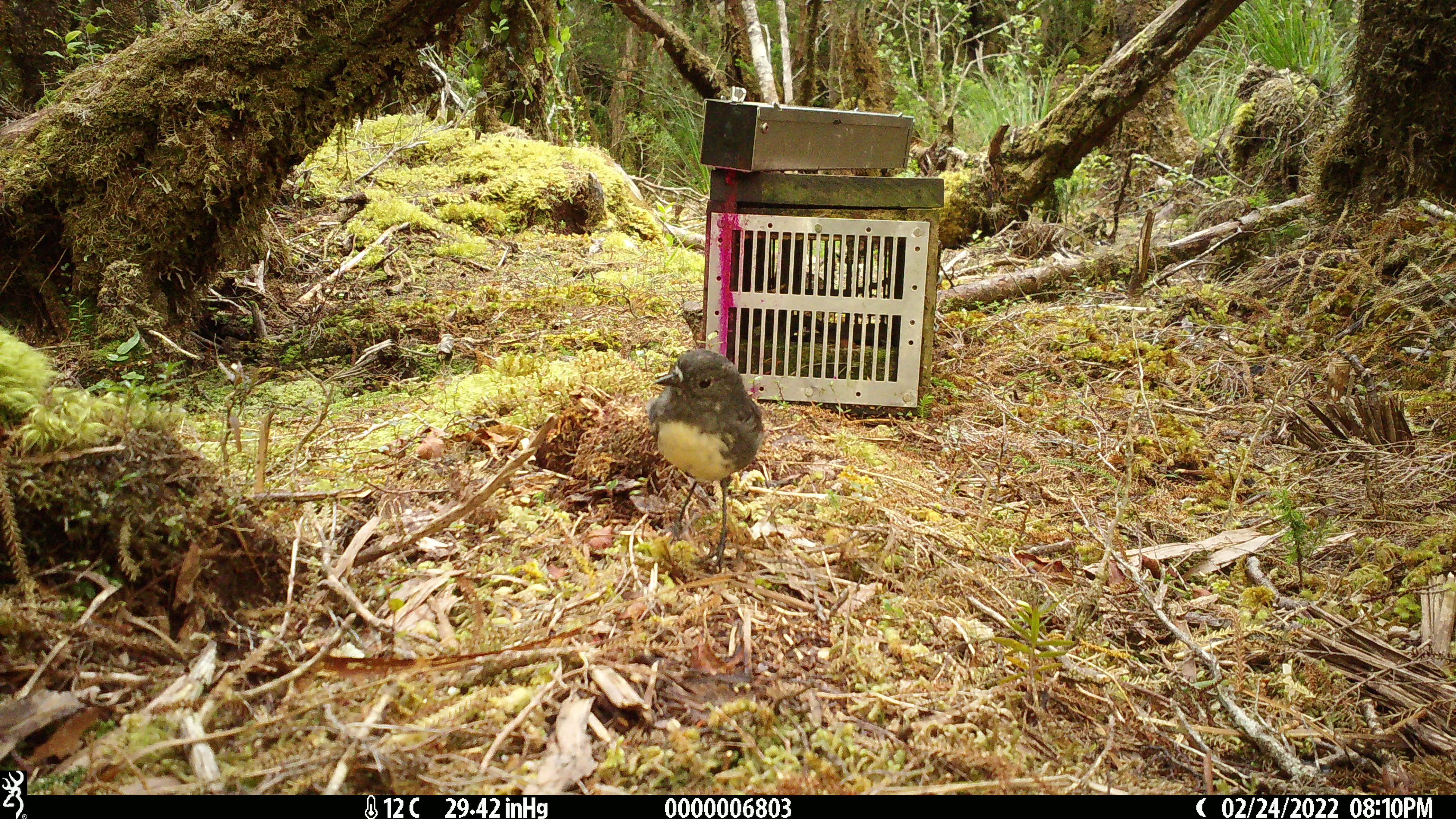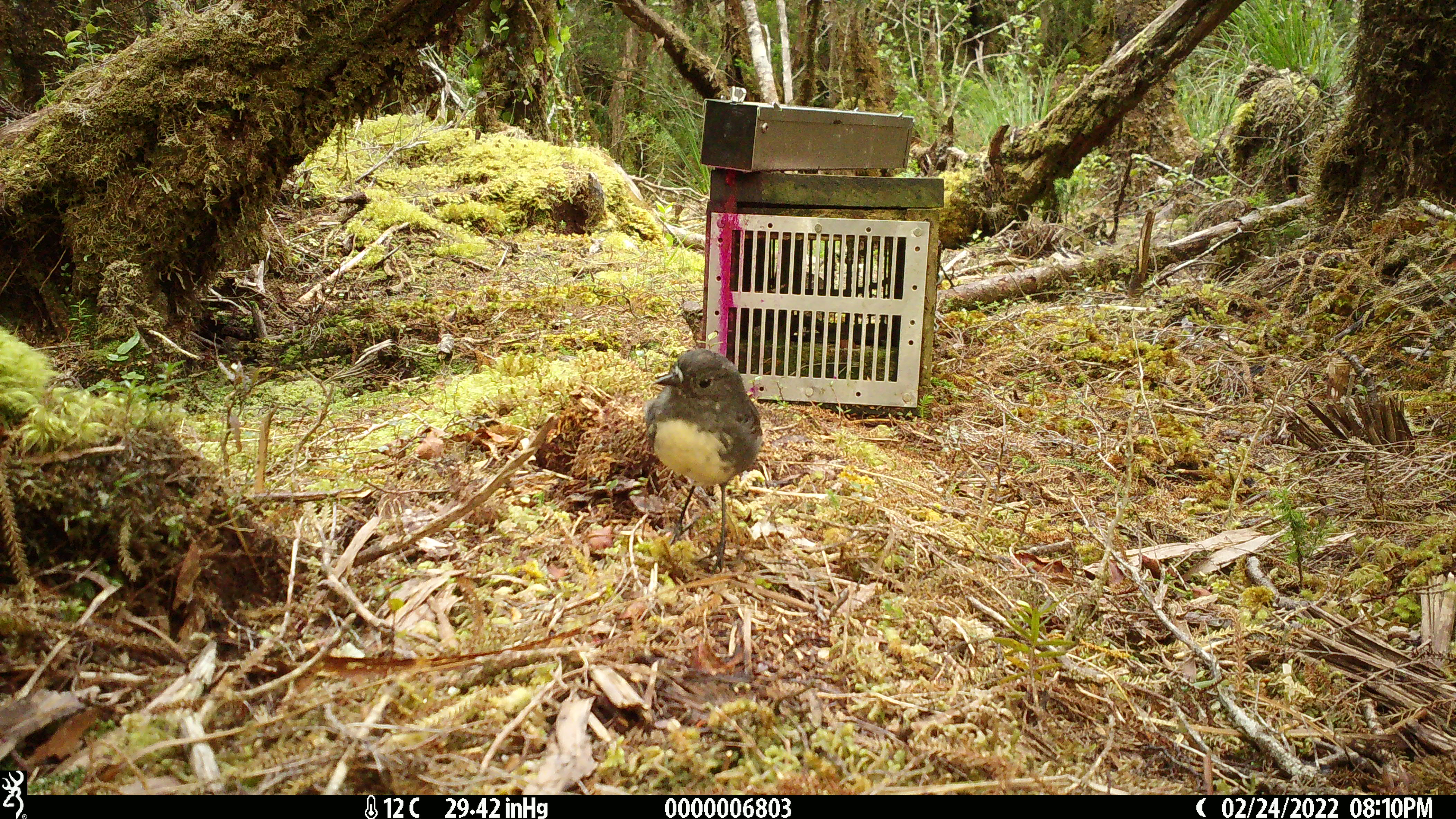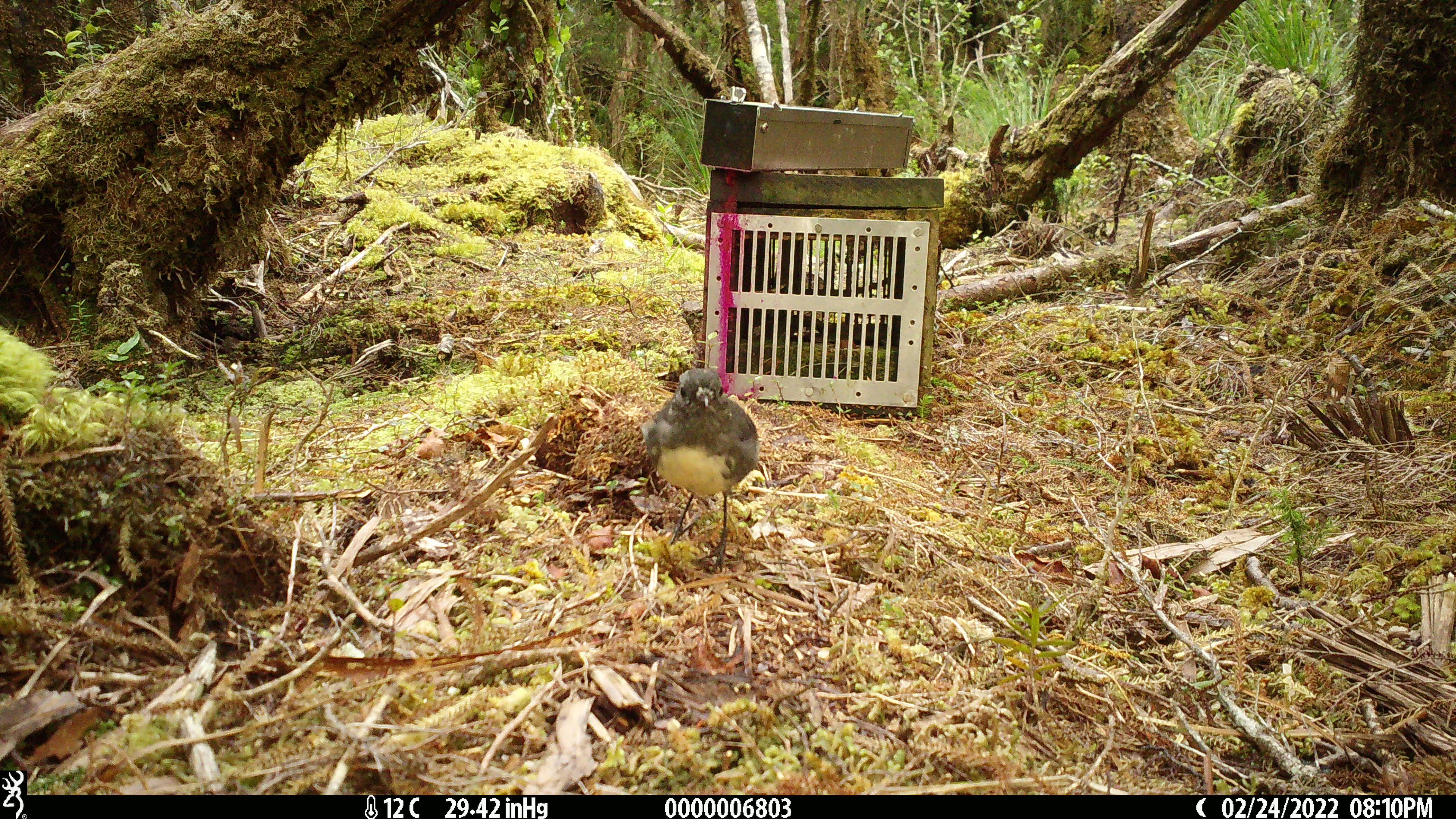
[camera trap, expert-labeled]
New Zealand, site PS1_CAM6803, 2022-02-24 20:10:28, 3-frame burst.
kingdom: Animalia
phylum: Chordata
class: Aves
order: Passeriformes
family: Petroicidae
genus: Petroica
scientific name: Petroica australis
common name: new zealand robin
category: robin